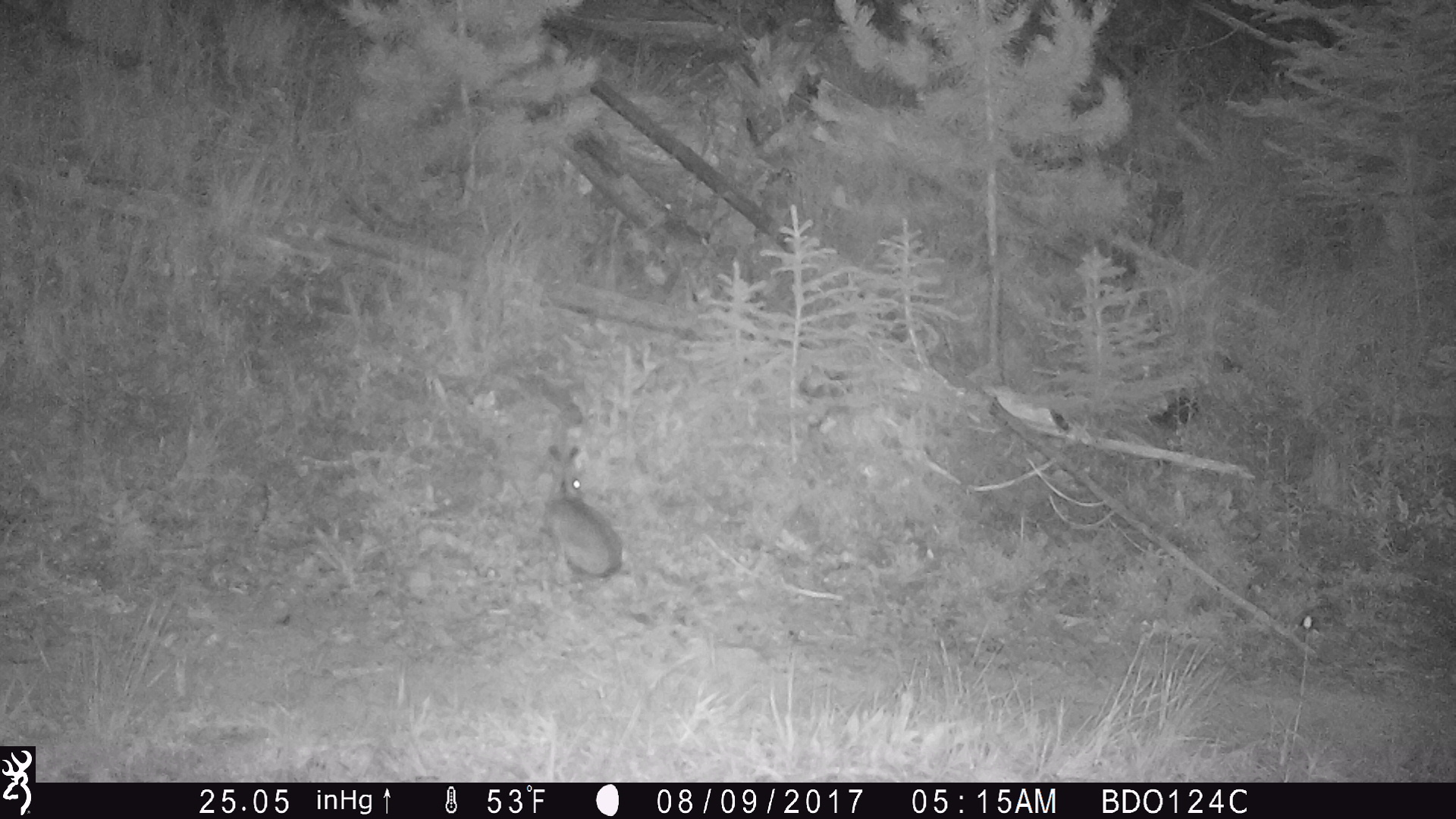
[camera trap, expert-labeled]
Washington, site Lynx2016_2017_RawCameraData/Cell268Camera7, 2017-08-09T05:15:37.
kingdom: Animalia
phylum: Chordata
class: Mammalia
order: Lagomorpha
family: Leporidae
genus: Lepus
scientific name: Lepus americanus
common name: snowshoe hare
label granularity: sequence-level